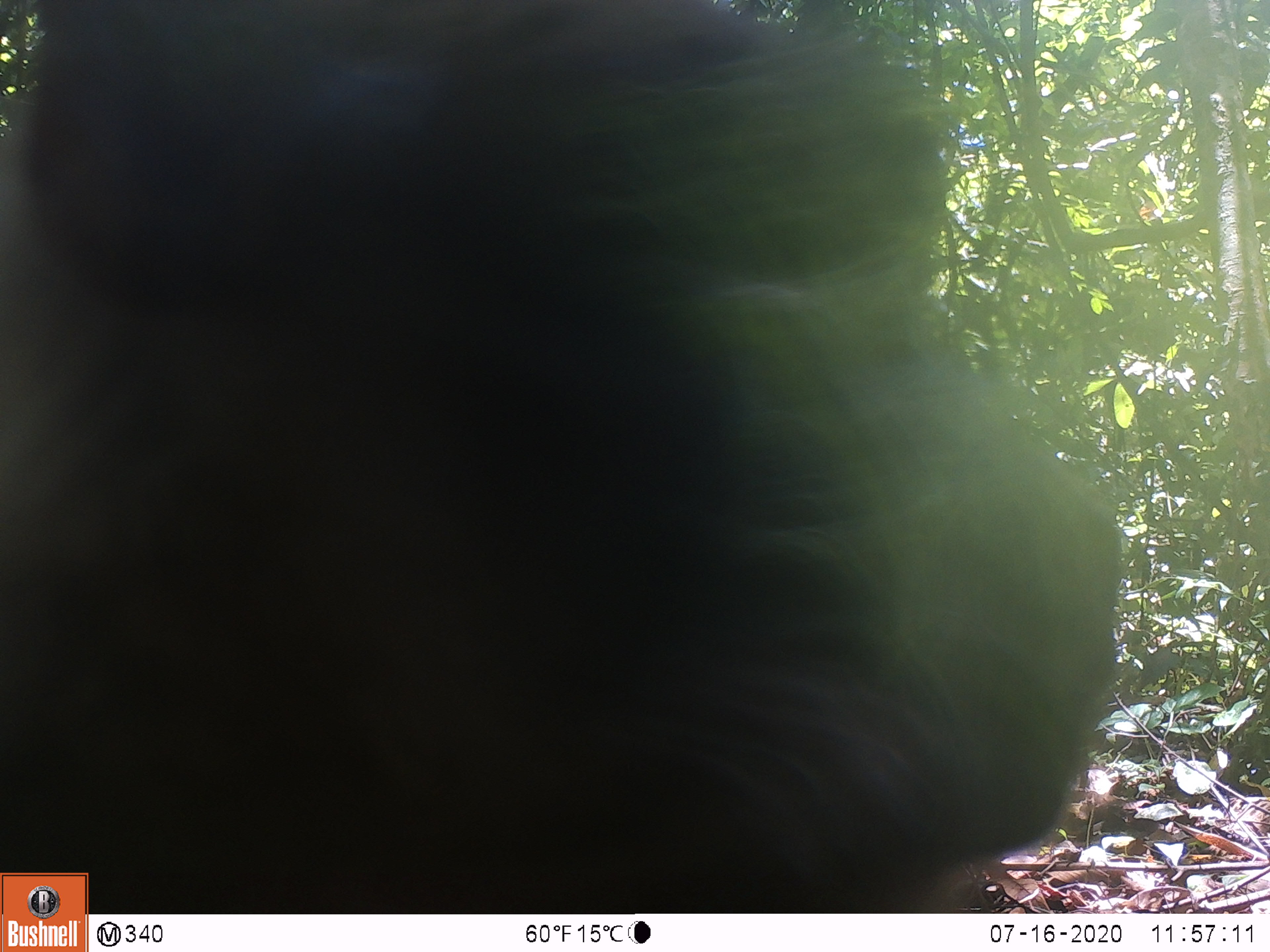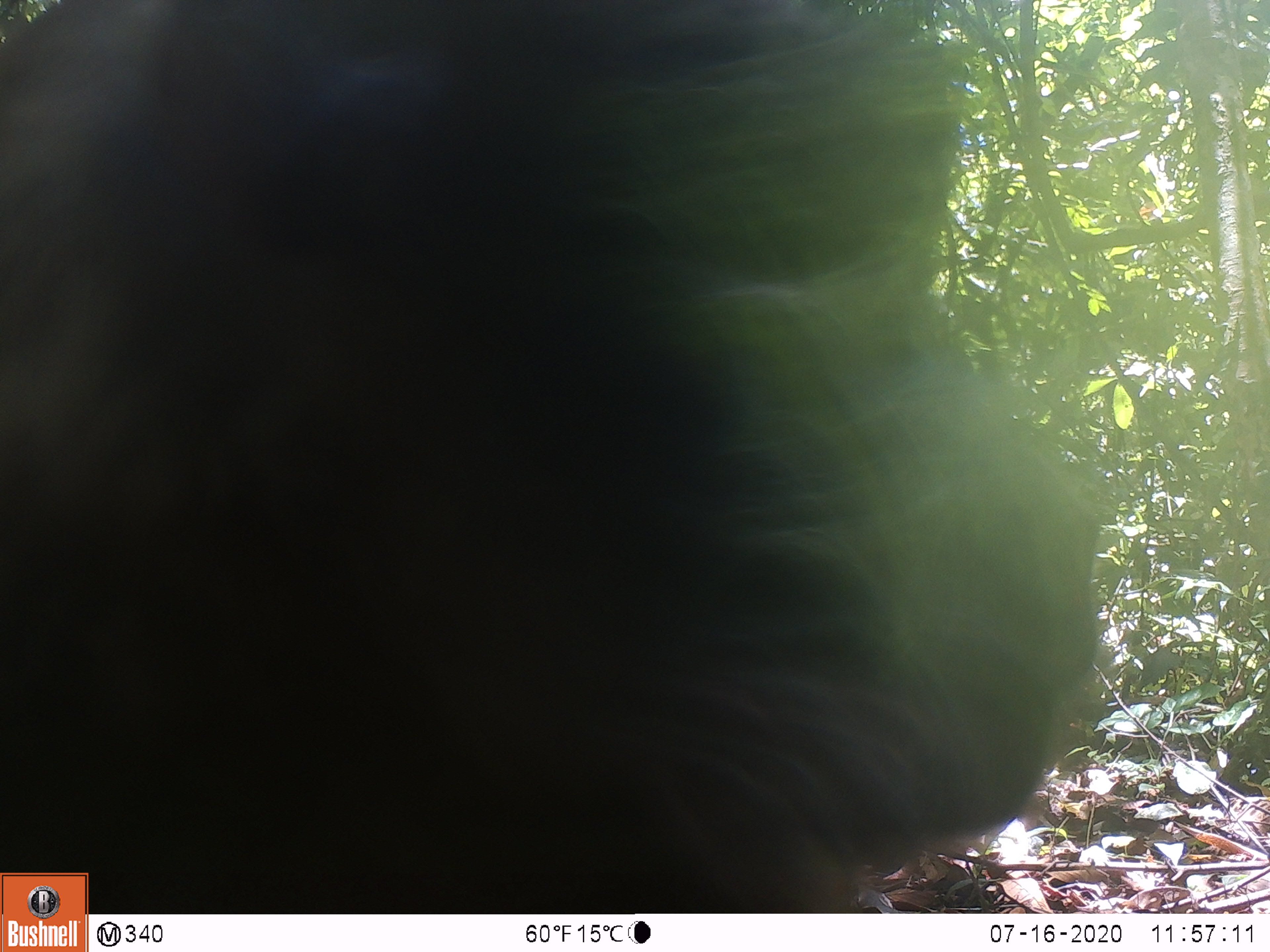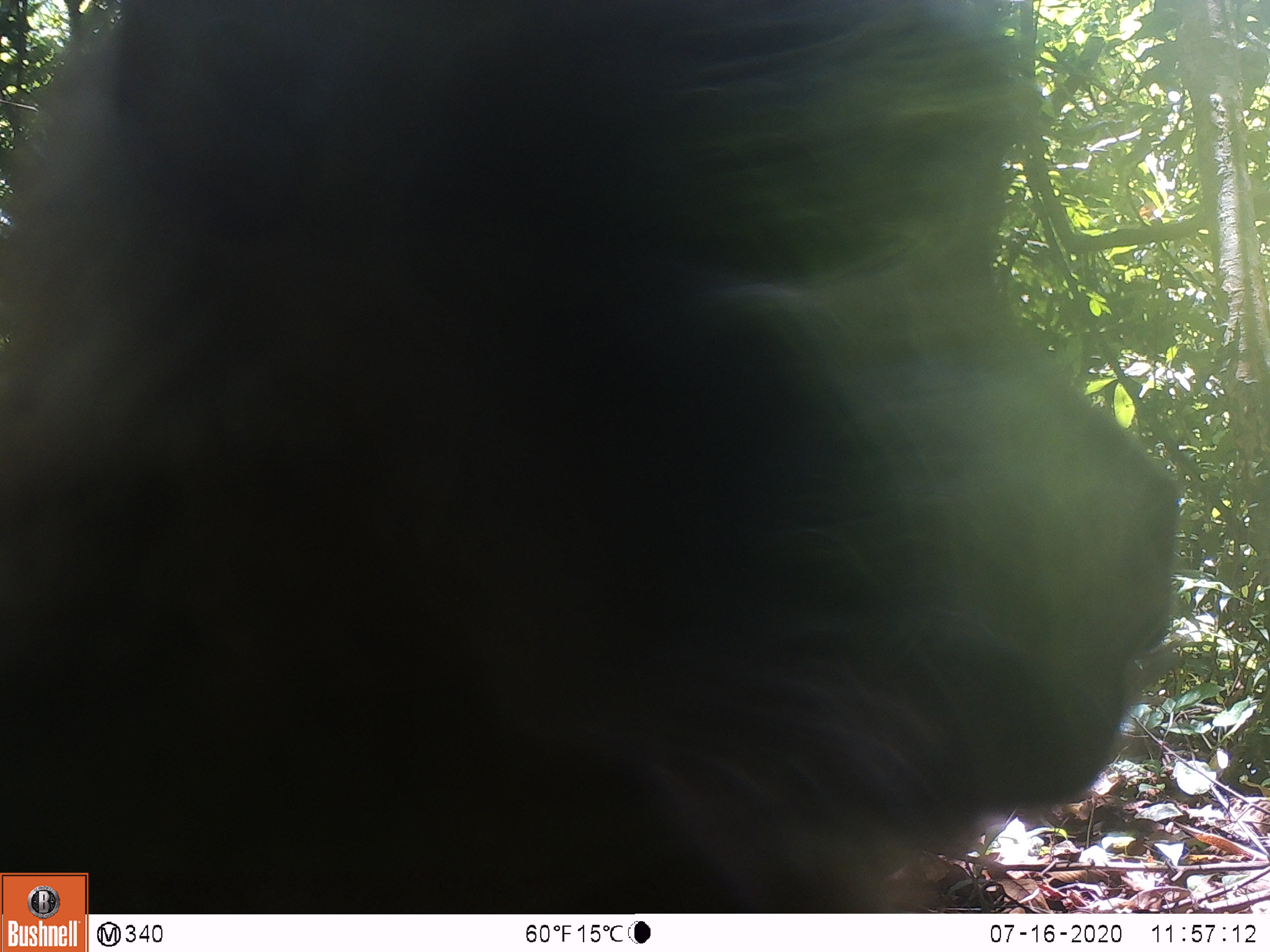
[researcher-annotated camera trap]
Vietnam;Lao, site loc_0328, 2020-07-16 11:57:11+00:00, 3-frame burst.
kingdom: Animalia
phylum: Chordata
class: Mammalia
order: Primates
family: Cercopithecidae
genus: Macaca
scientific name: Macaca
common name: macaques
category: assam or rhesus macaque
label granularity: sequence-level